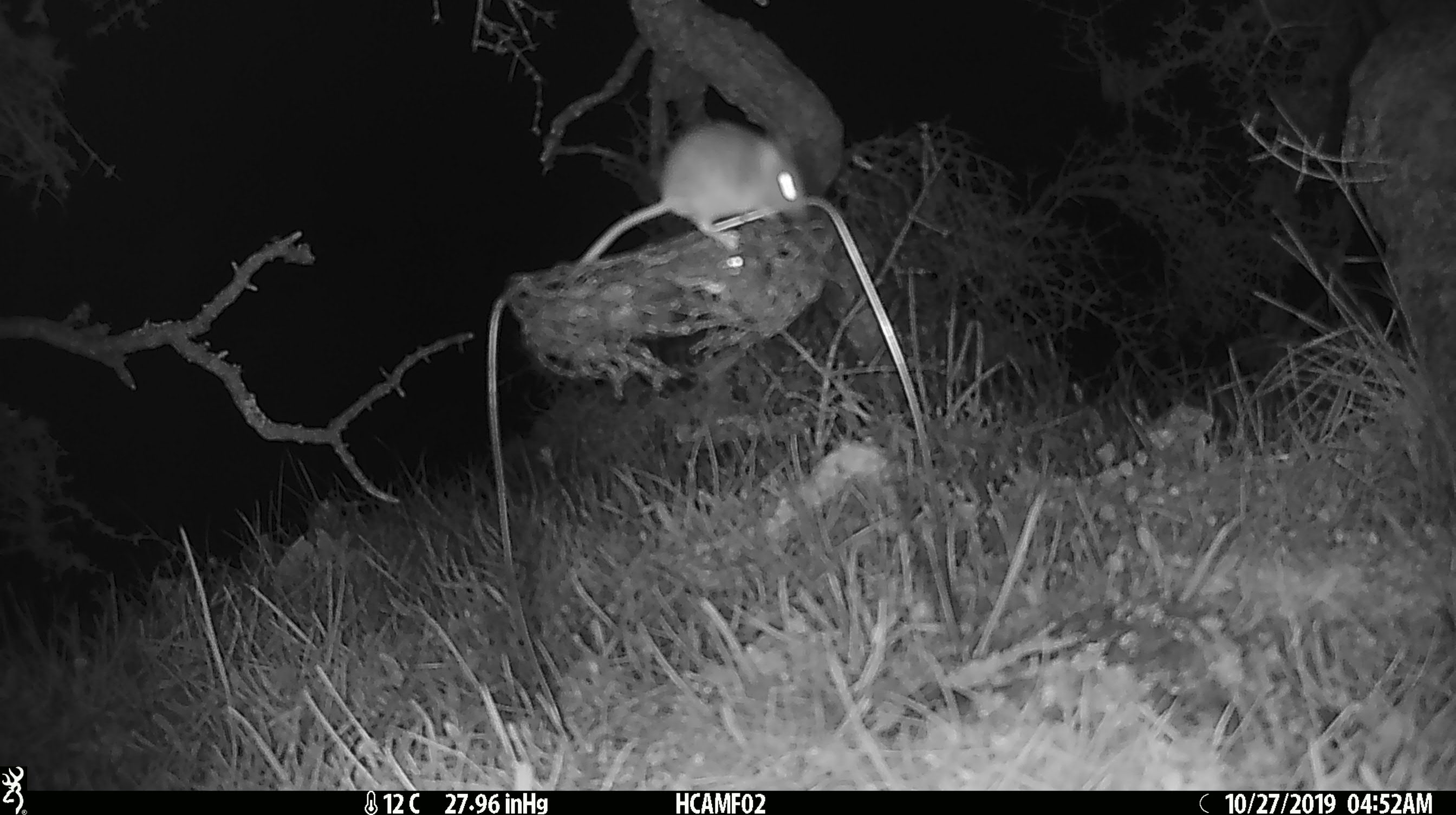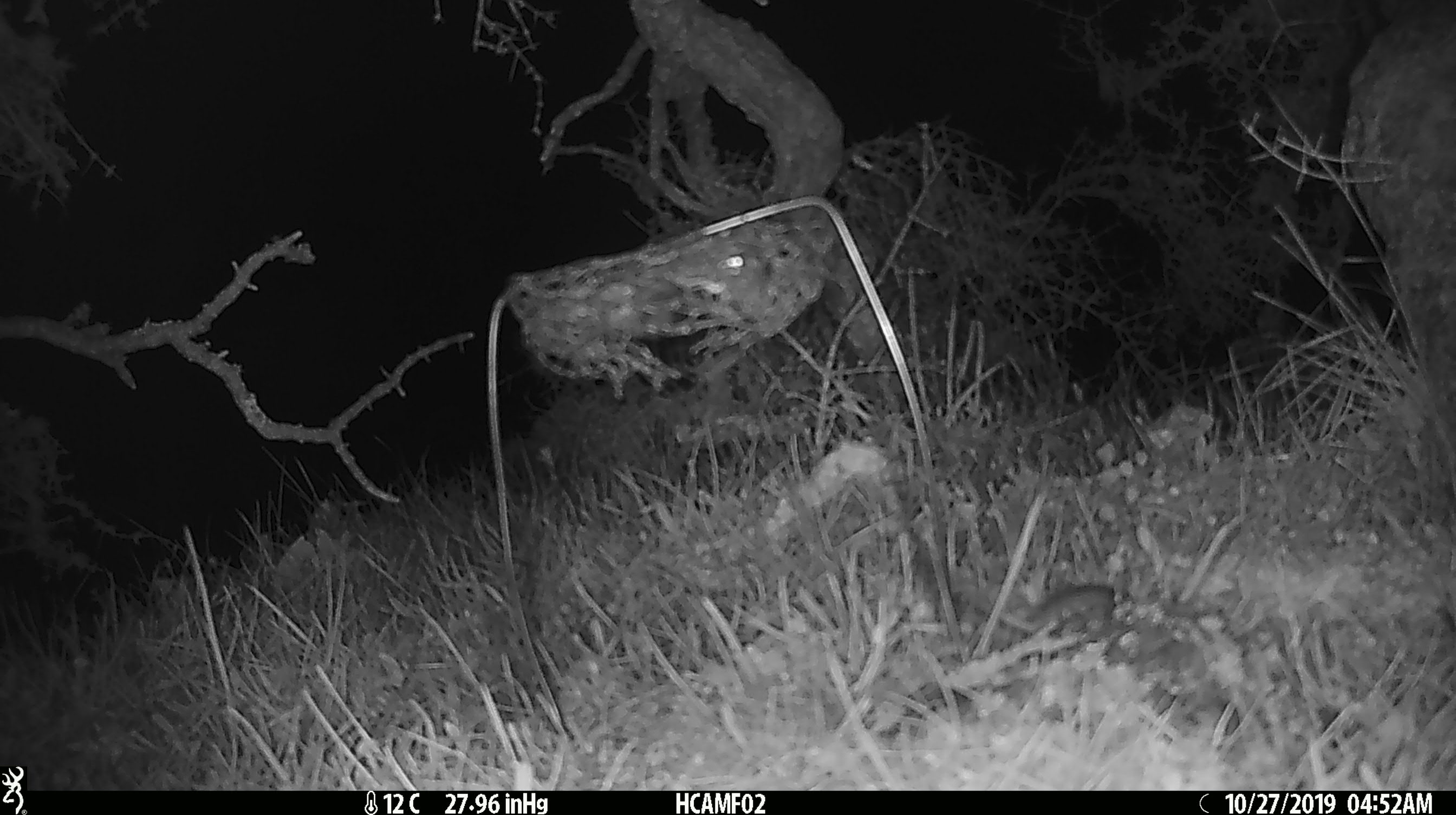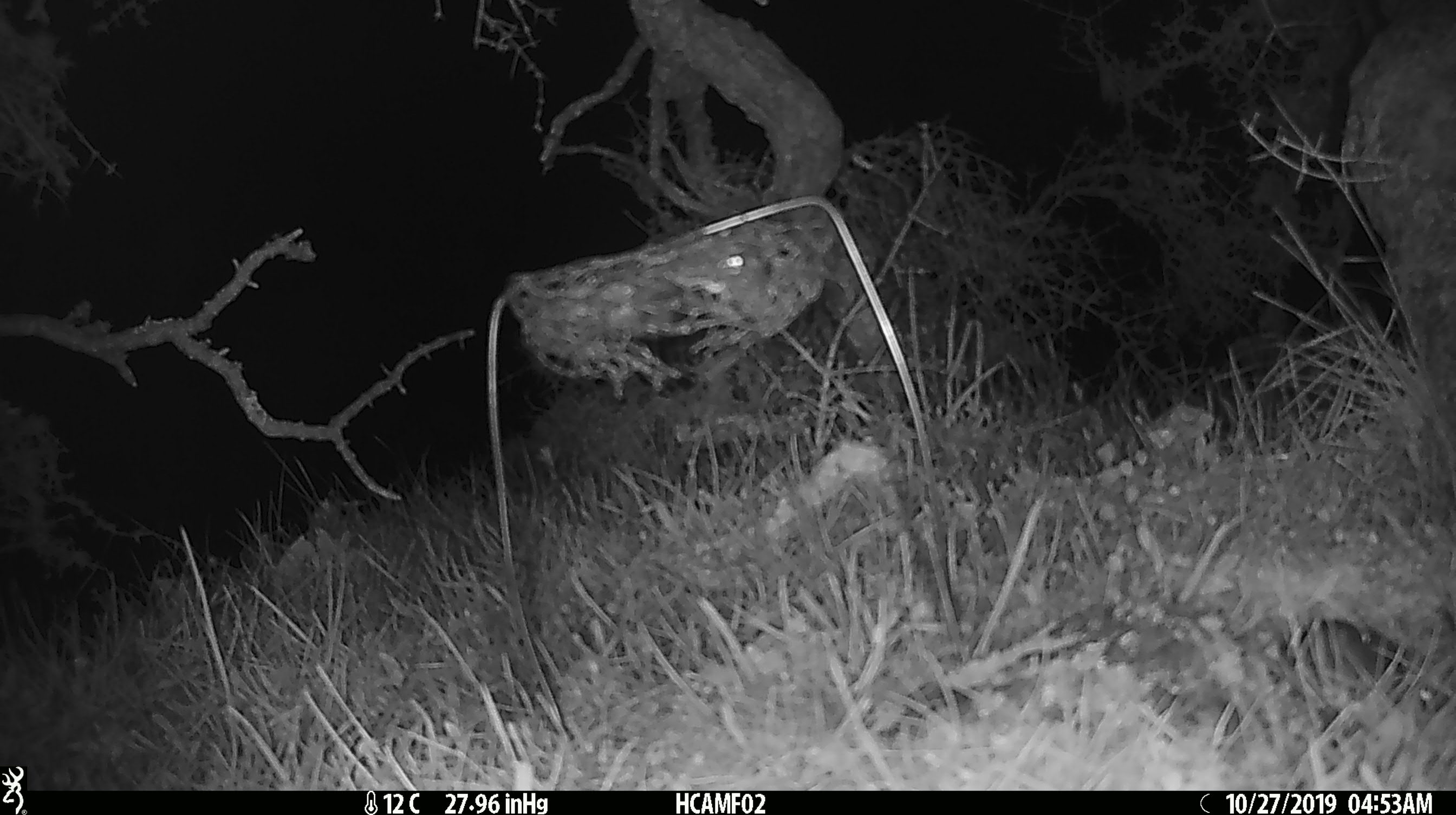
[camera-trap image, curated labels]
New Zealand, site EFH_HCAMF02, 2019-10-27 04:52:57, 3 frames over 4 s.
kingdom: Animalia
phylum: Chordata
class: Mammalia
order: Rodentia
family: Muridae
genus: Mus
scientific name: Mus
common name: mouse